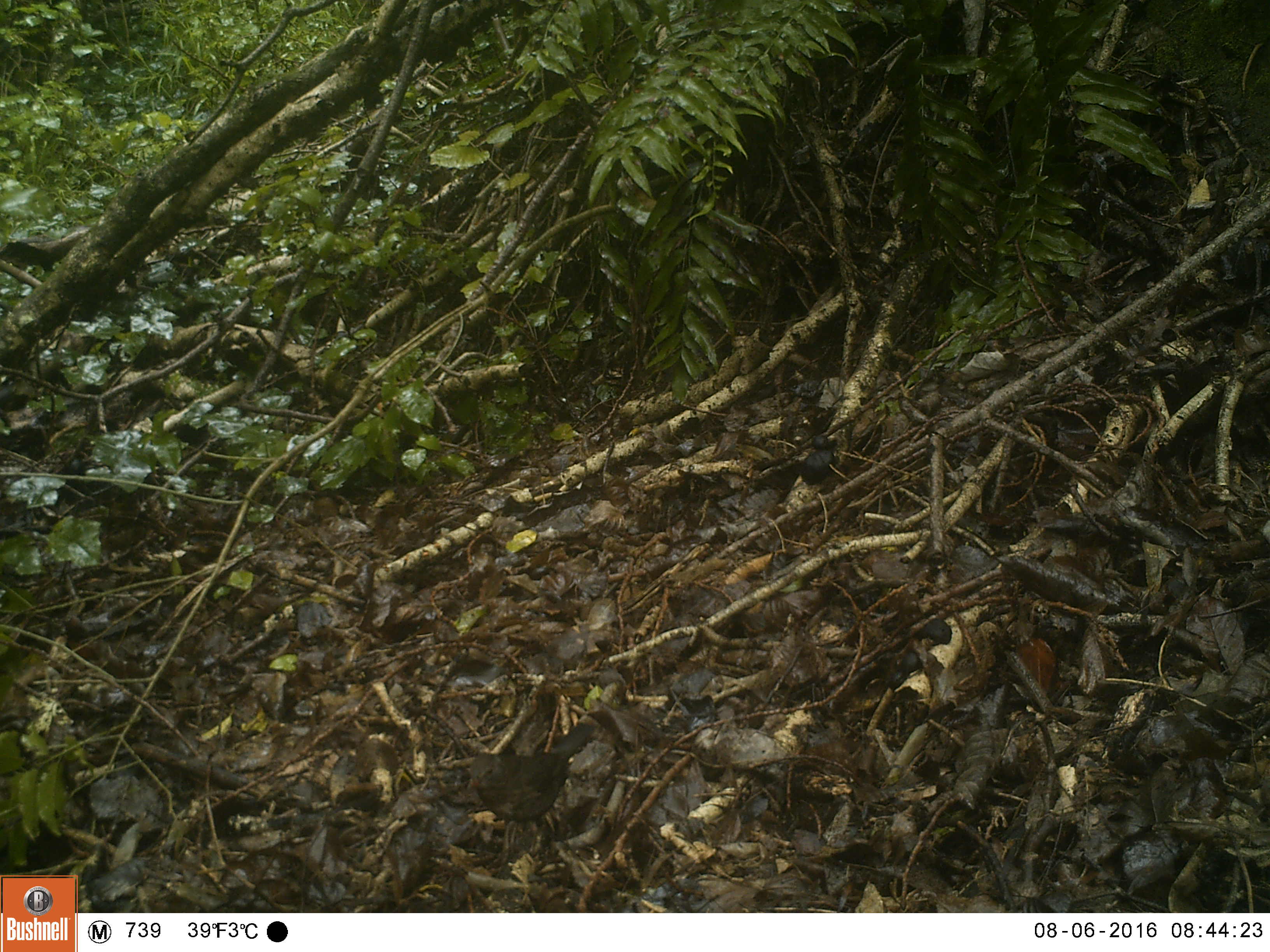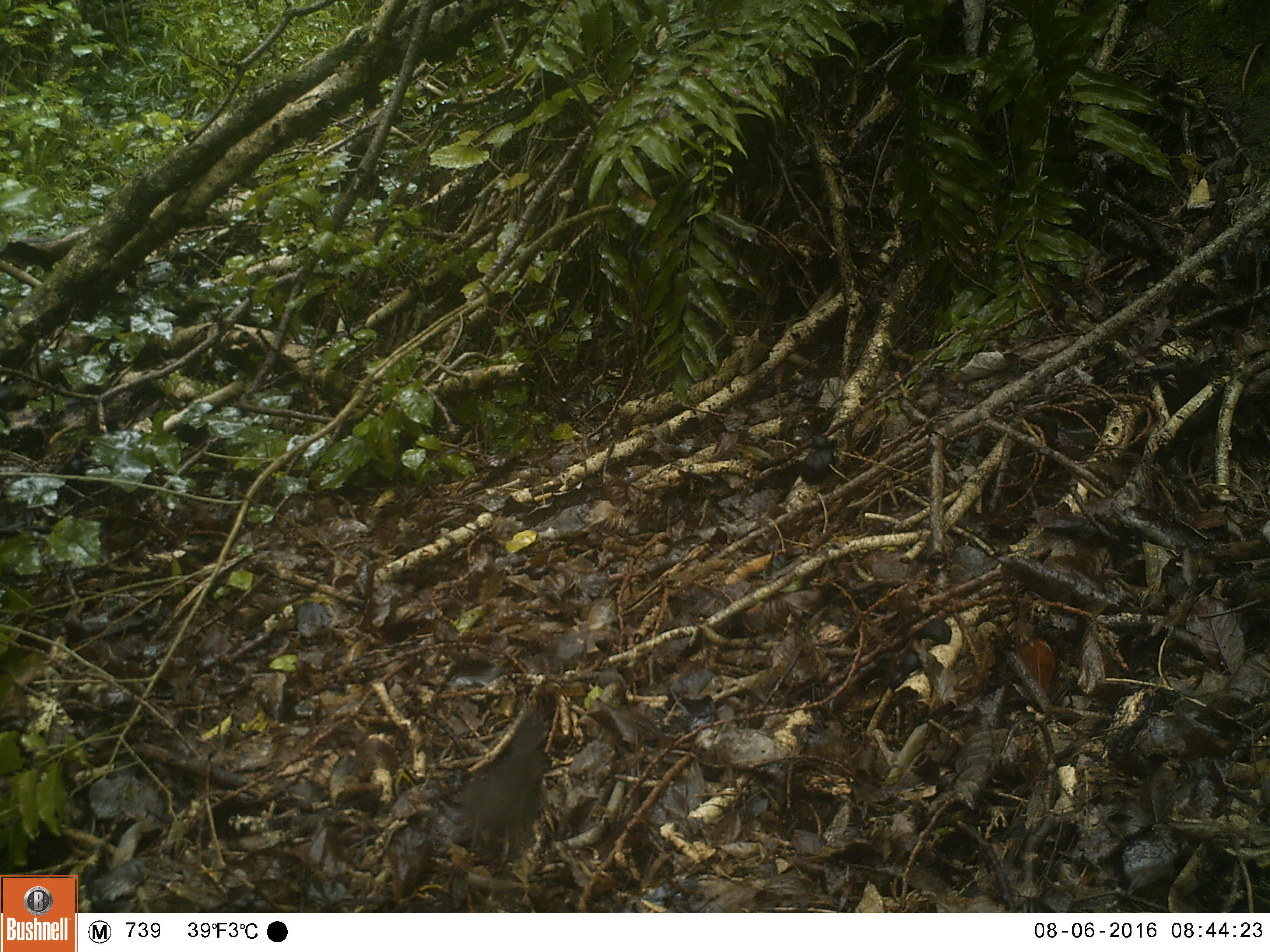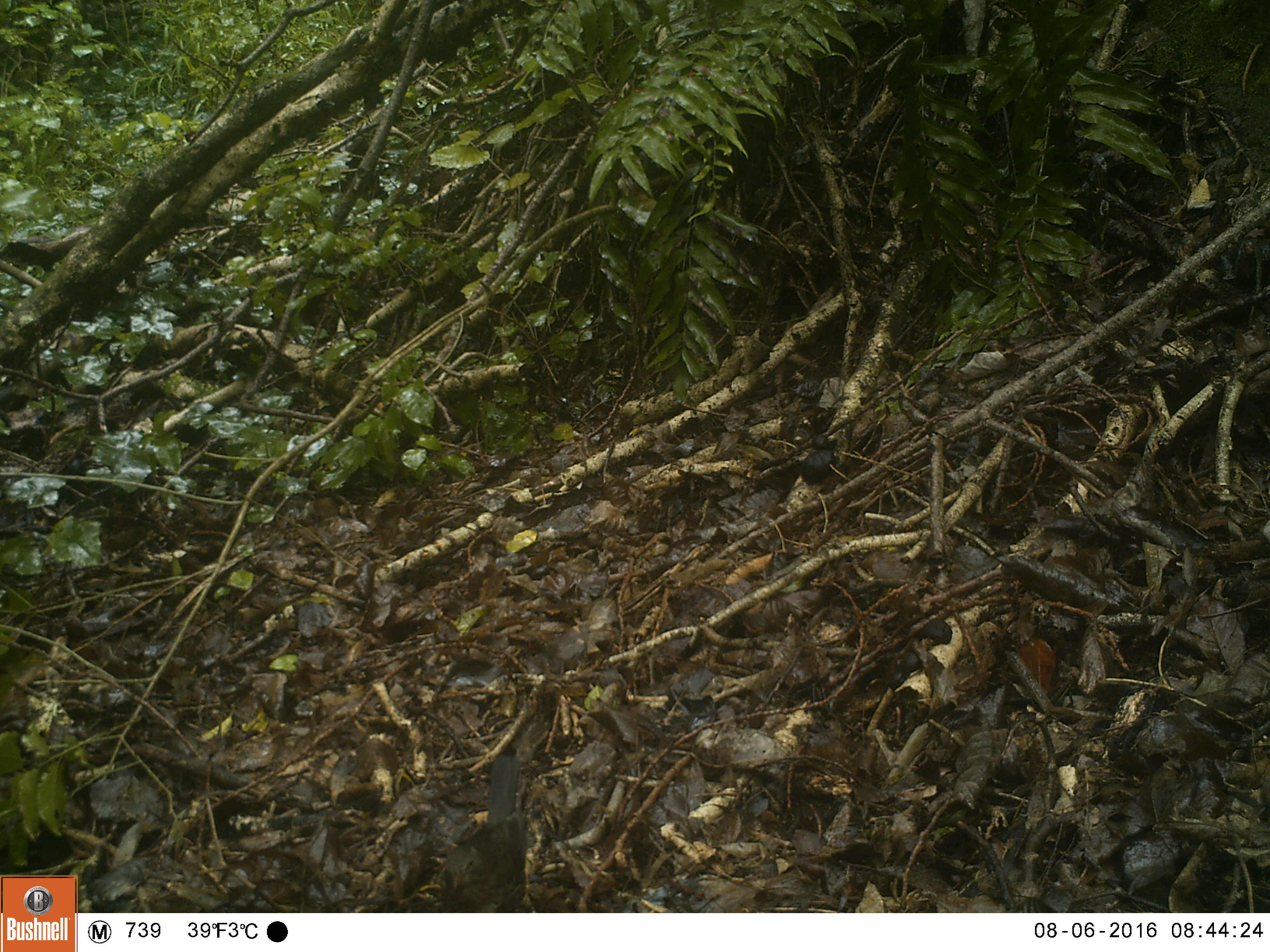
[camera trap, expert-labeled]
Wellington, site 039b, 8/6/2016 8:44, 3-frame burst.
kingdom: Animalia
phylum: Chordata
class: Aves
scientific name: Aves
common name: bird